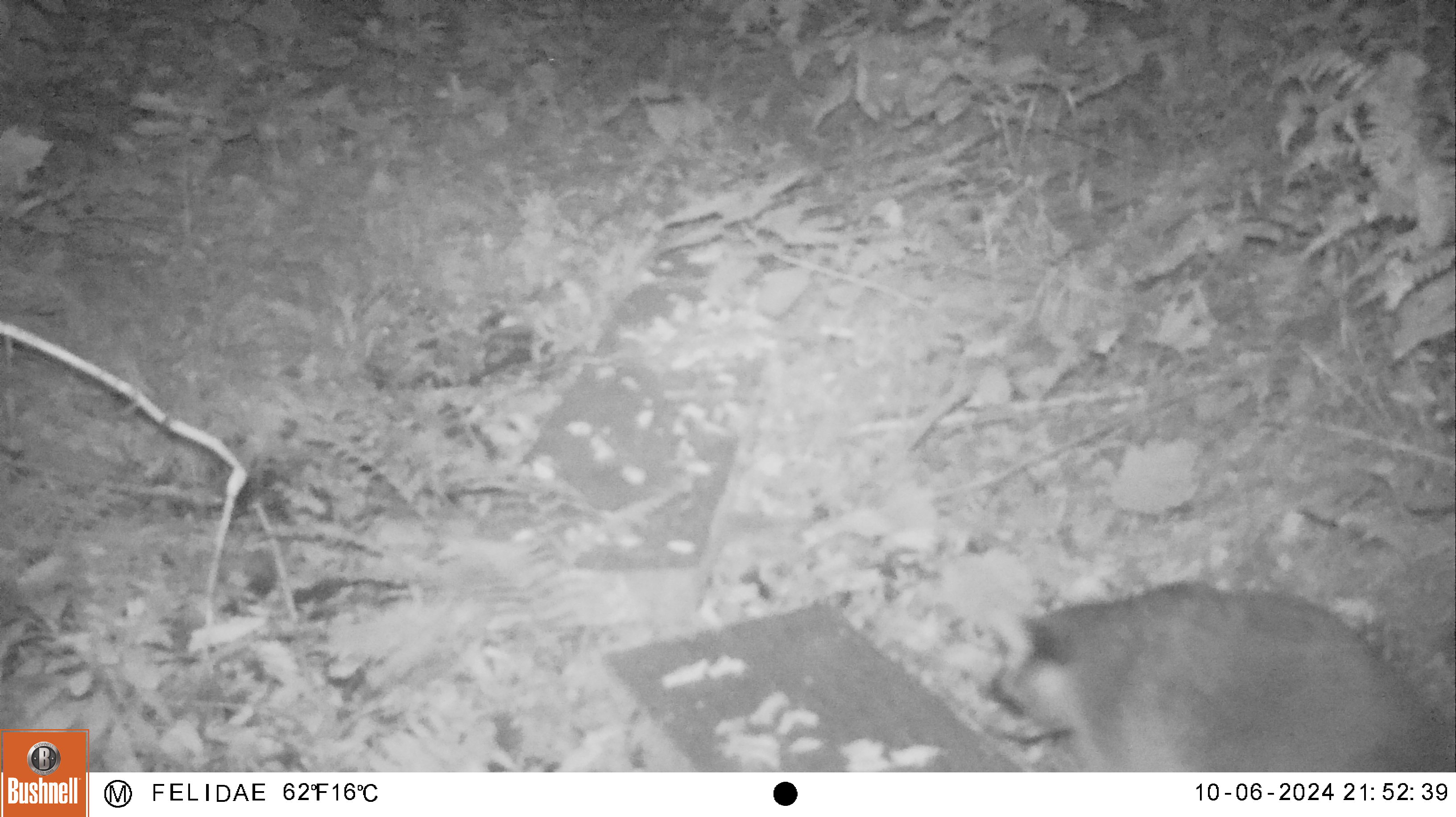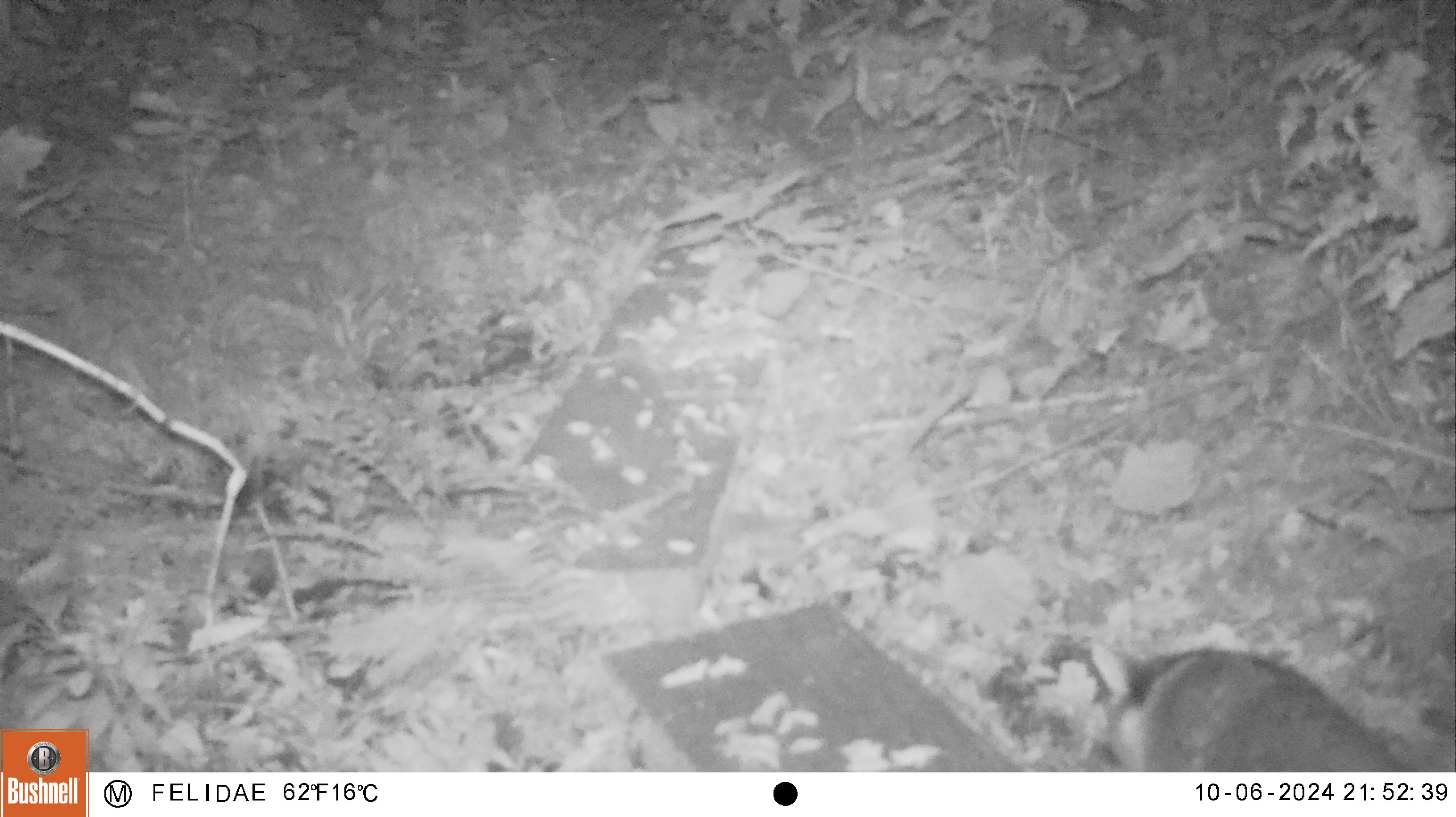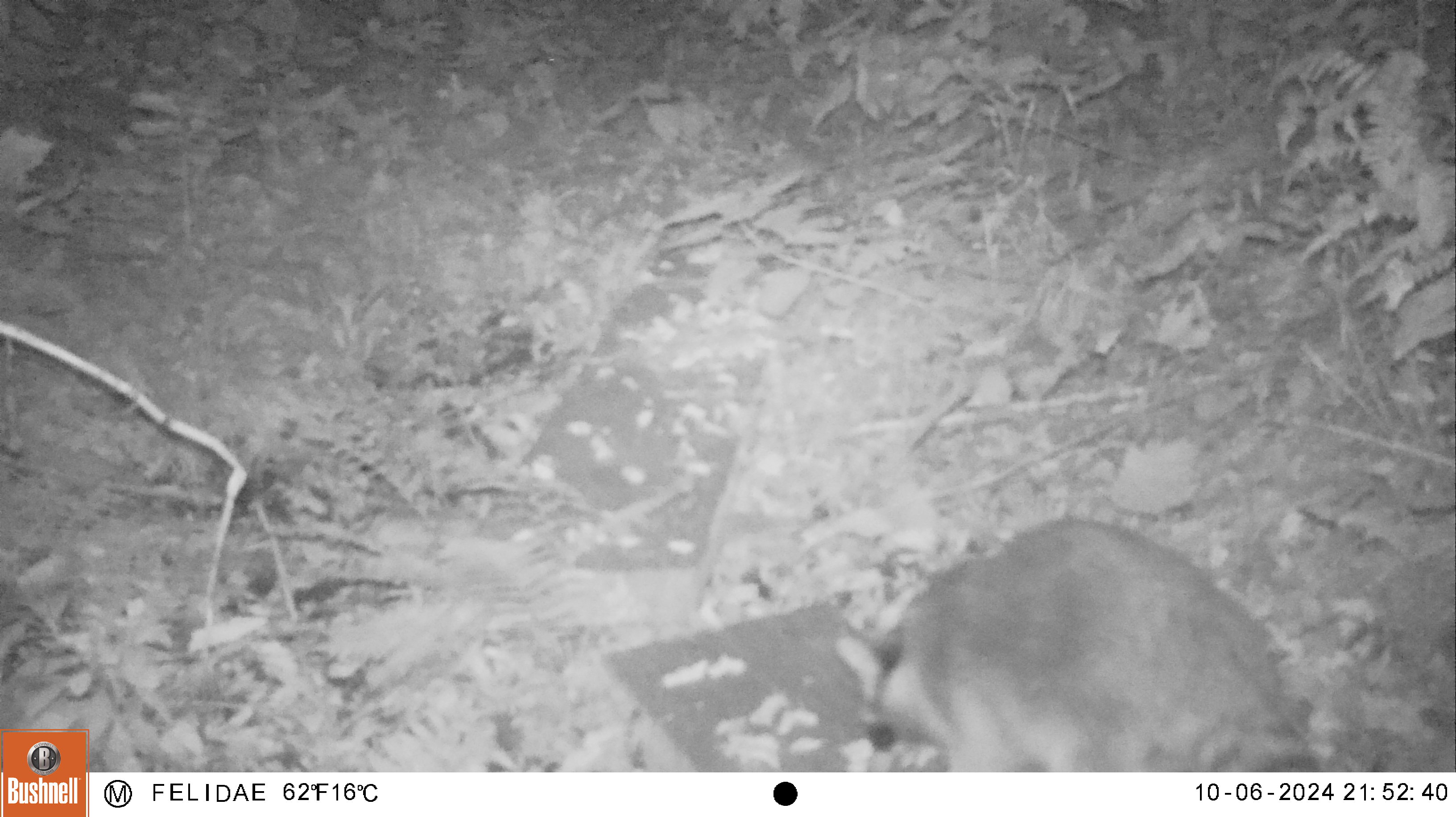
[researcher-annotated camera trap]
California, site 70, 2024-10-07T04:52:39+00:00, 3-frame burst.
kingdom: Animalia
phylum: Chordata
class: Mammalia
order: Carnivora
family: Procyonidae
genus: Procyon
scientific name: Procyon lotor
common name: raccoon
Raccoon (Procyon lotor).